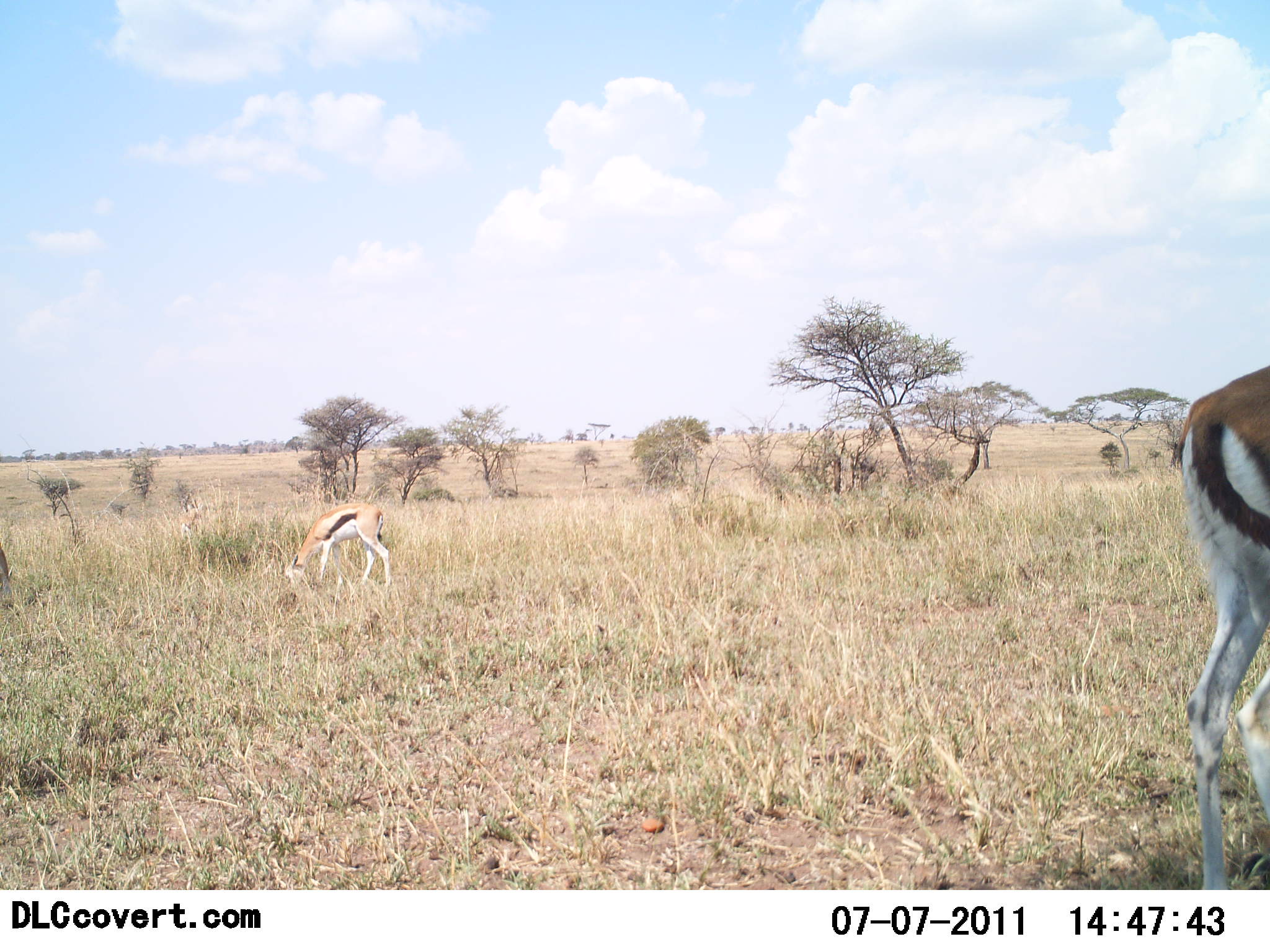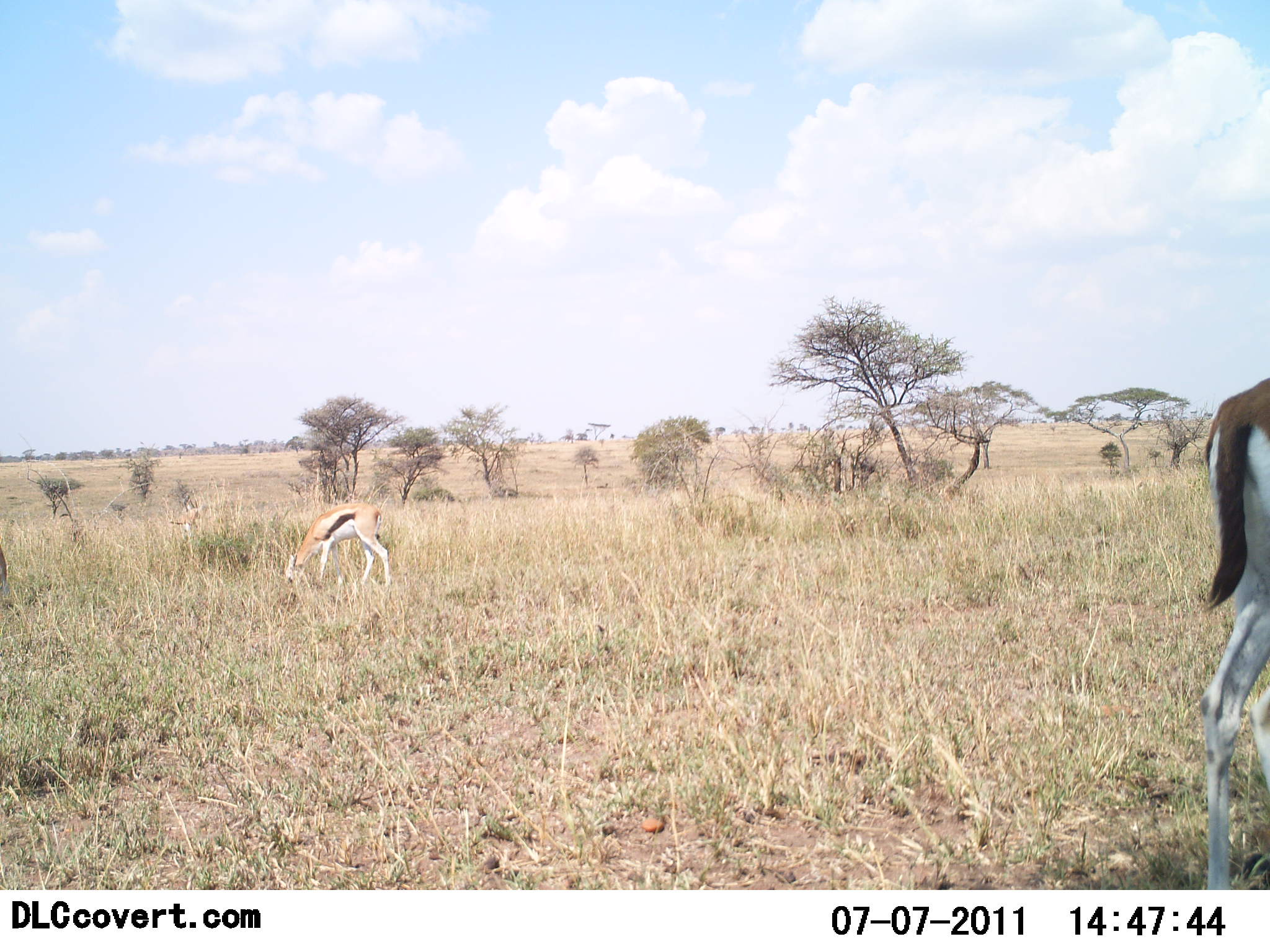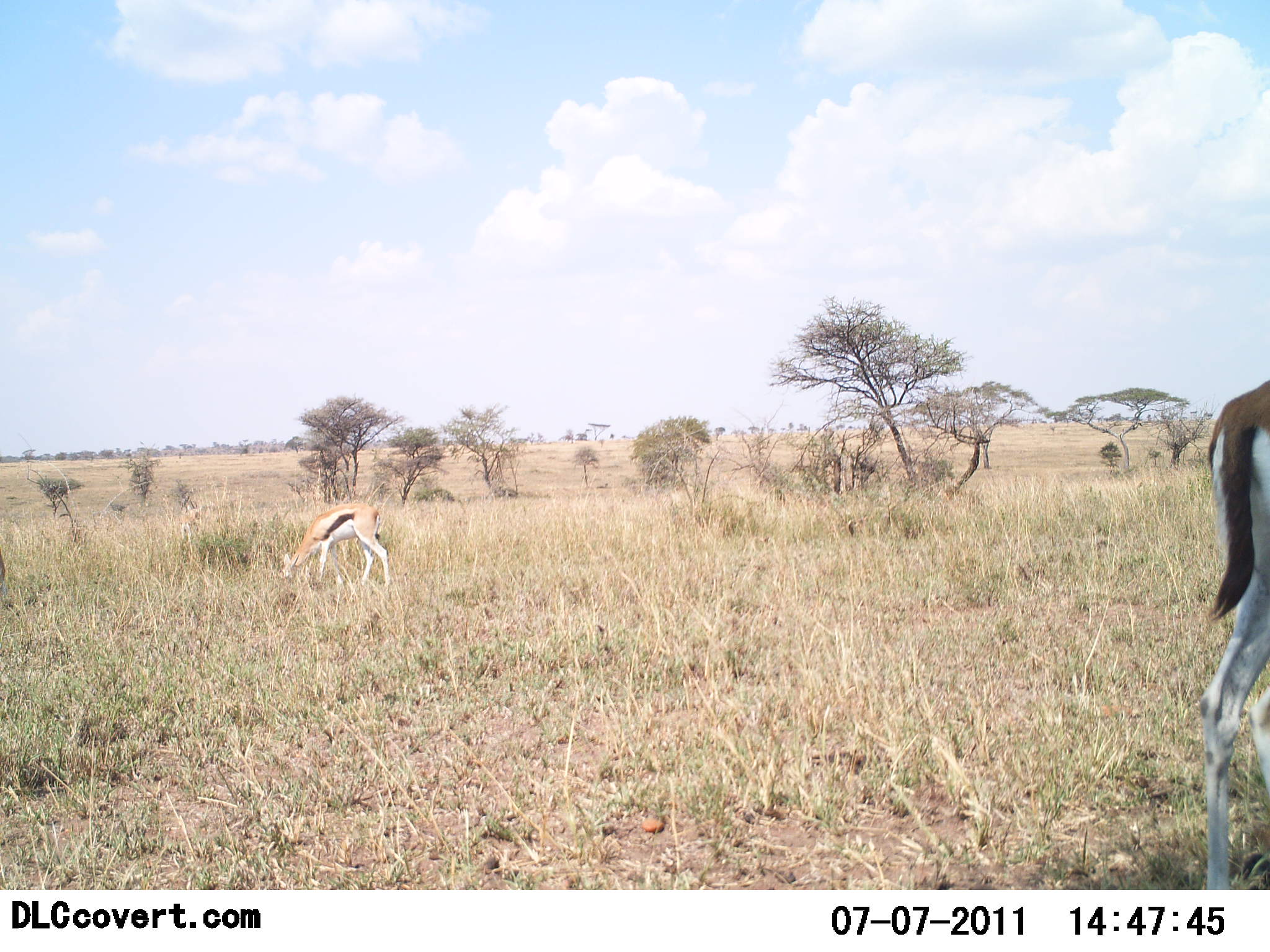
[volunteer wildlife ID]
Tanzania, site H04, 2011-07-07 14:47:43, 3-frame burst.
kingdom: Animalia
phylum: Chordata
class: Mammalia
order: Artiodactyla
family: Bovidae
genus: Eudorcas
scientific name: Eudorcas thomsonii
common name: thomson's gazelle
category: gazellethomsons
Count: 2.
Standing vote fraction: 50%.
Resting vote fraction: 8%.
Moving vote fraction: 0%.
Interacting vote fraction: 0%.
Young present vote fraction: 0%.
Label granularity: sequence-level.